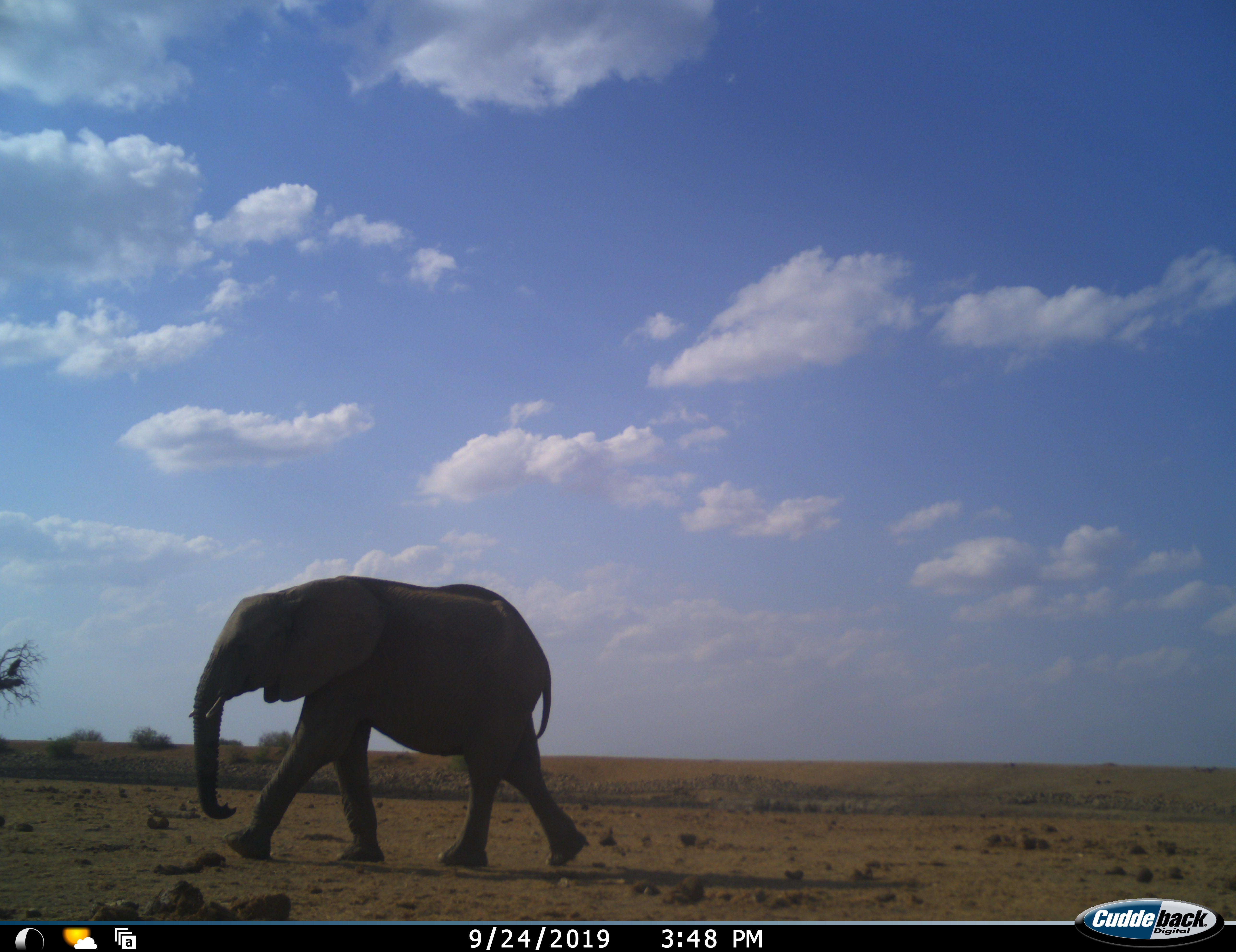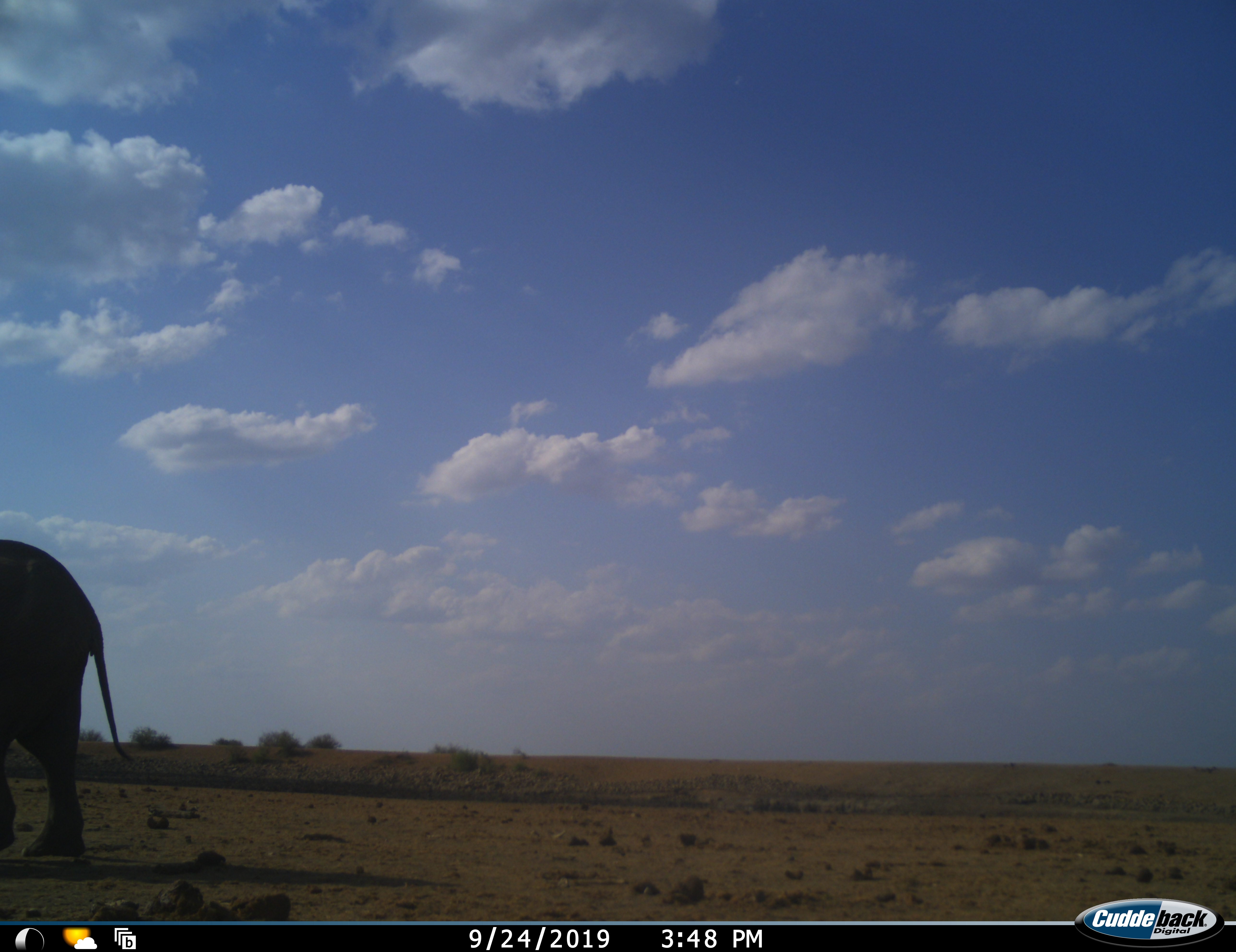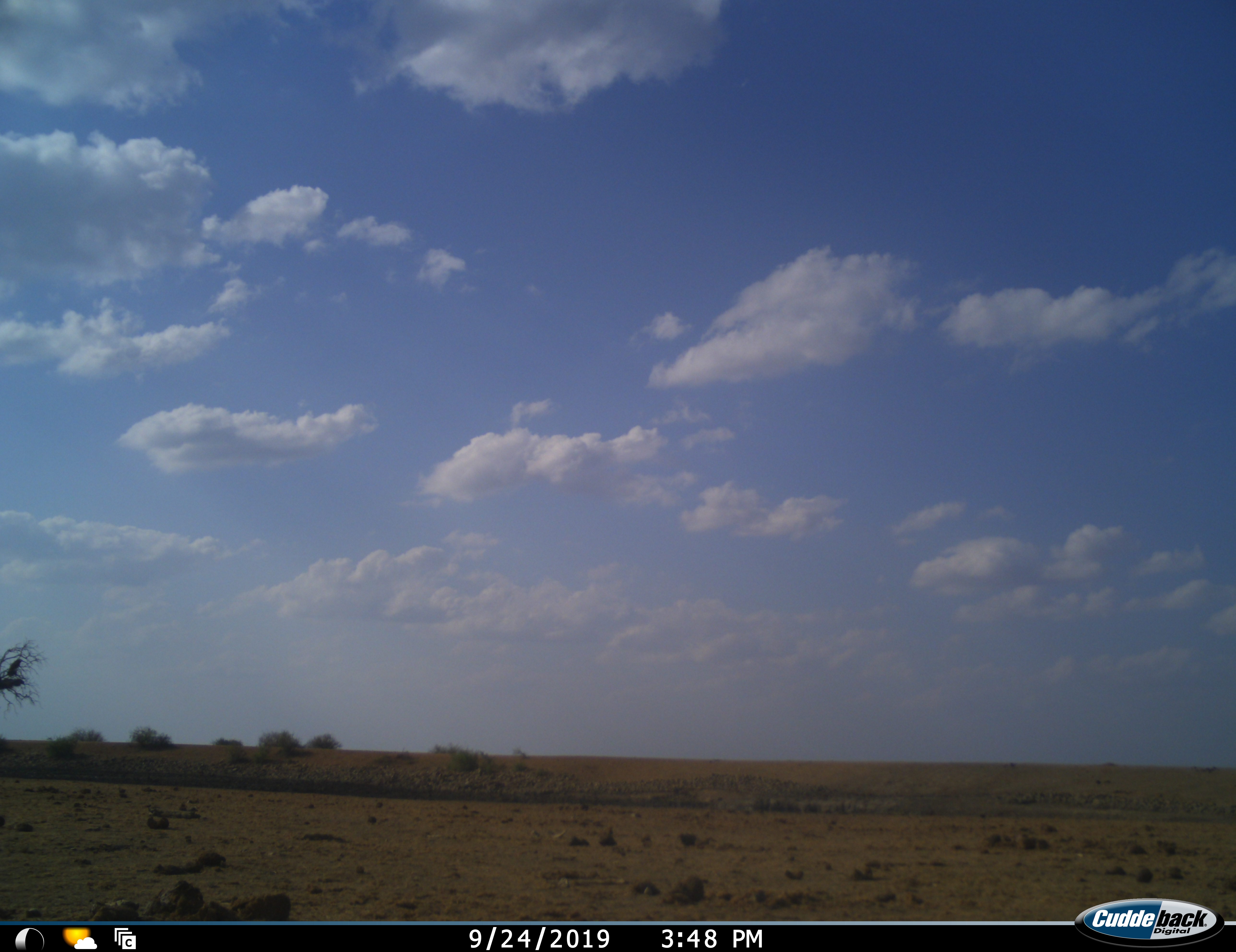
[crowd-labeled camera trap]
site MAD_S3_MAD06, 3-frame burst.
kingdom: Animalia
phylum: Chordata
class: Mammalia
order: Proboscidea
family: Elephantidae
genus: Loxodonta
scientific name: Loxodonta africana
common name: african bush elephant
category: elephant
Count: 1.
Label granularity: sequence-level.